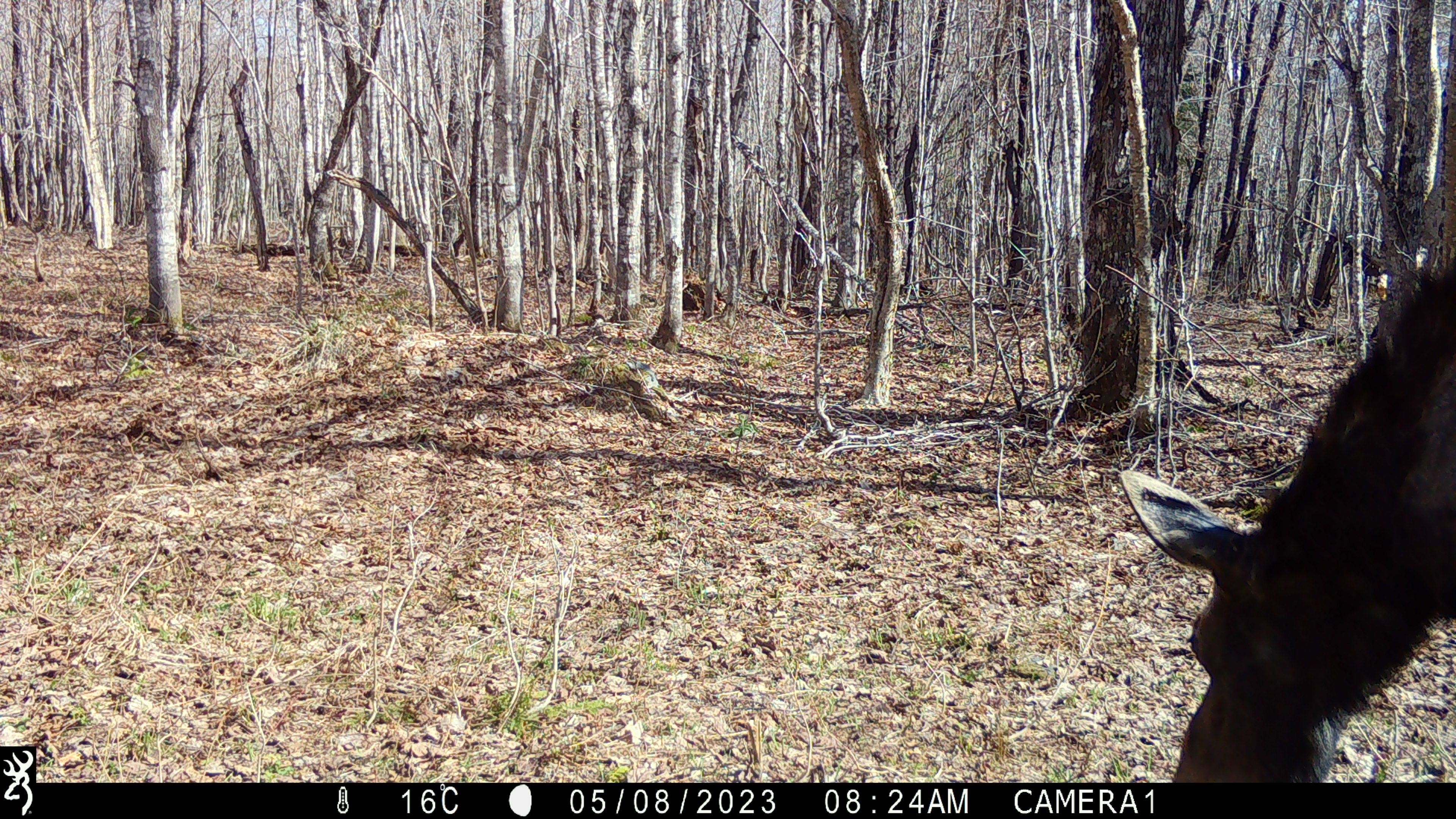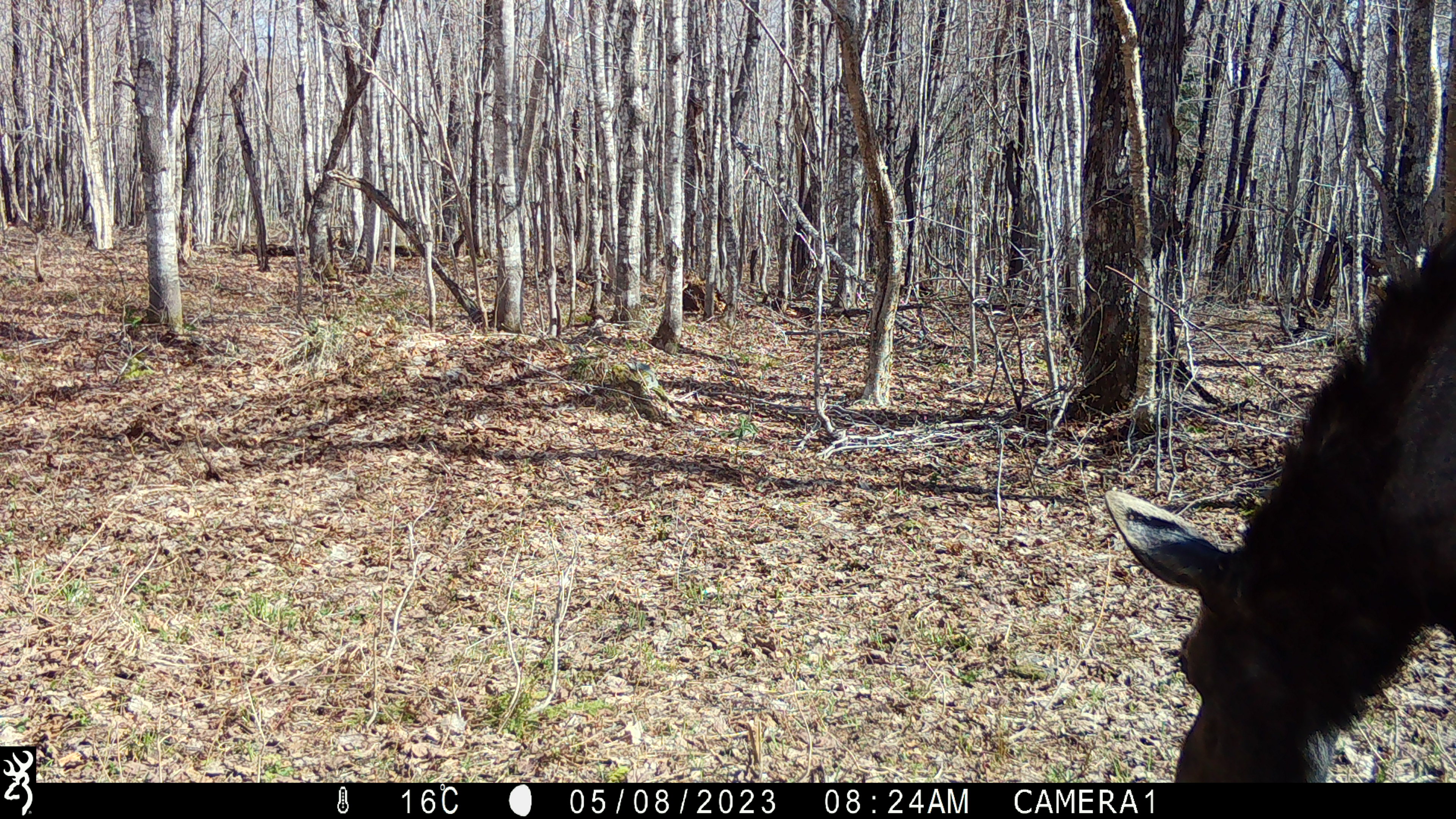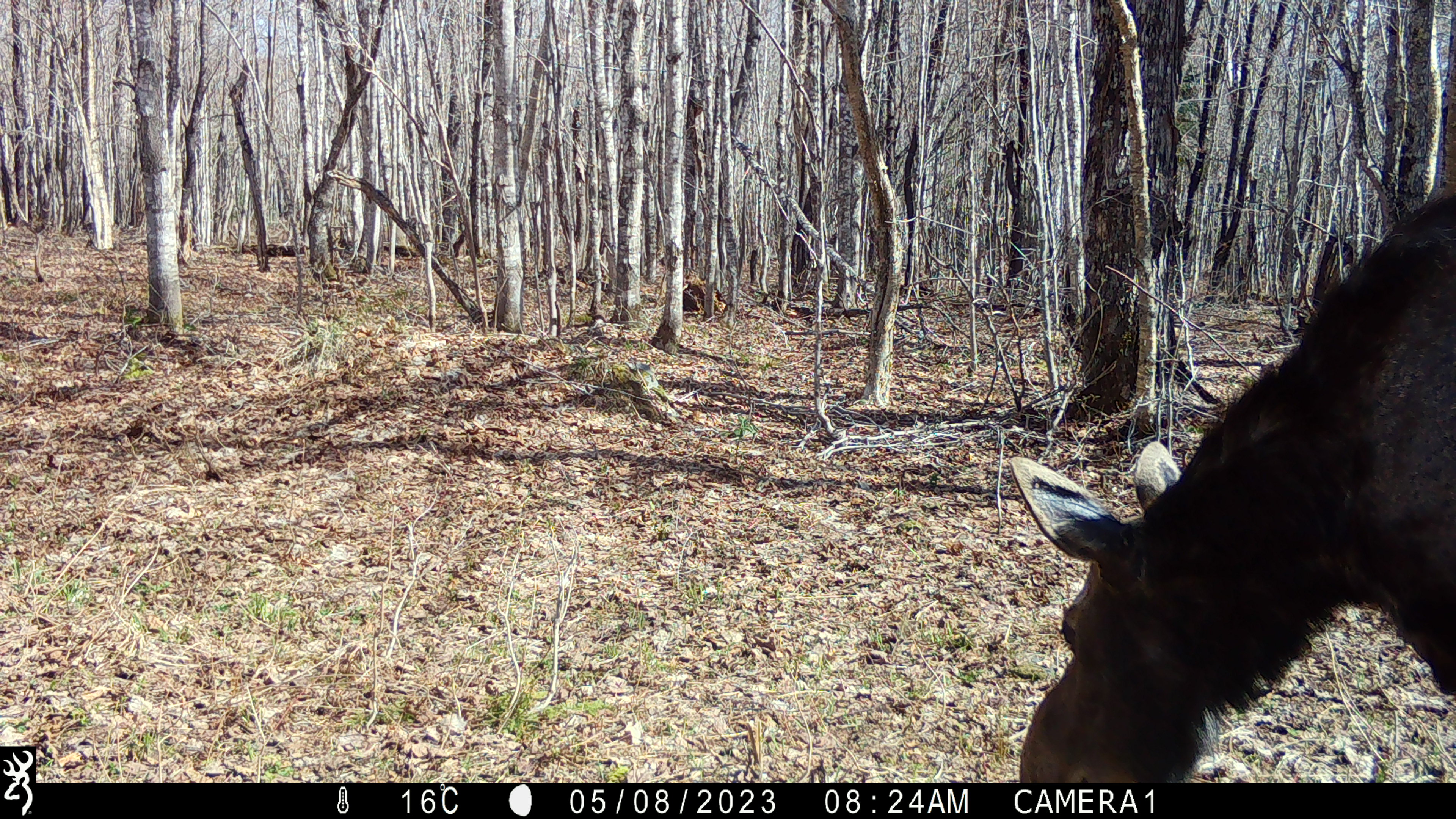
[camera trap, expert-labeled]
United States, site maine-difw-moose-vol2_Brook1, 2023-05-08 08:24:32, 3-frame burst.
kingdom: Animalia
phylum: Chordata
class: Mammalia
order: Artiodactyla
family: Cervidae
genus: Alces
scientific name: Alces alces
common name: moose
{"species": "moose (Alces alces)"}